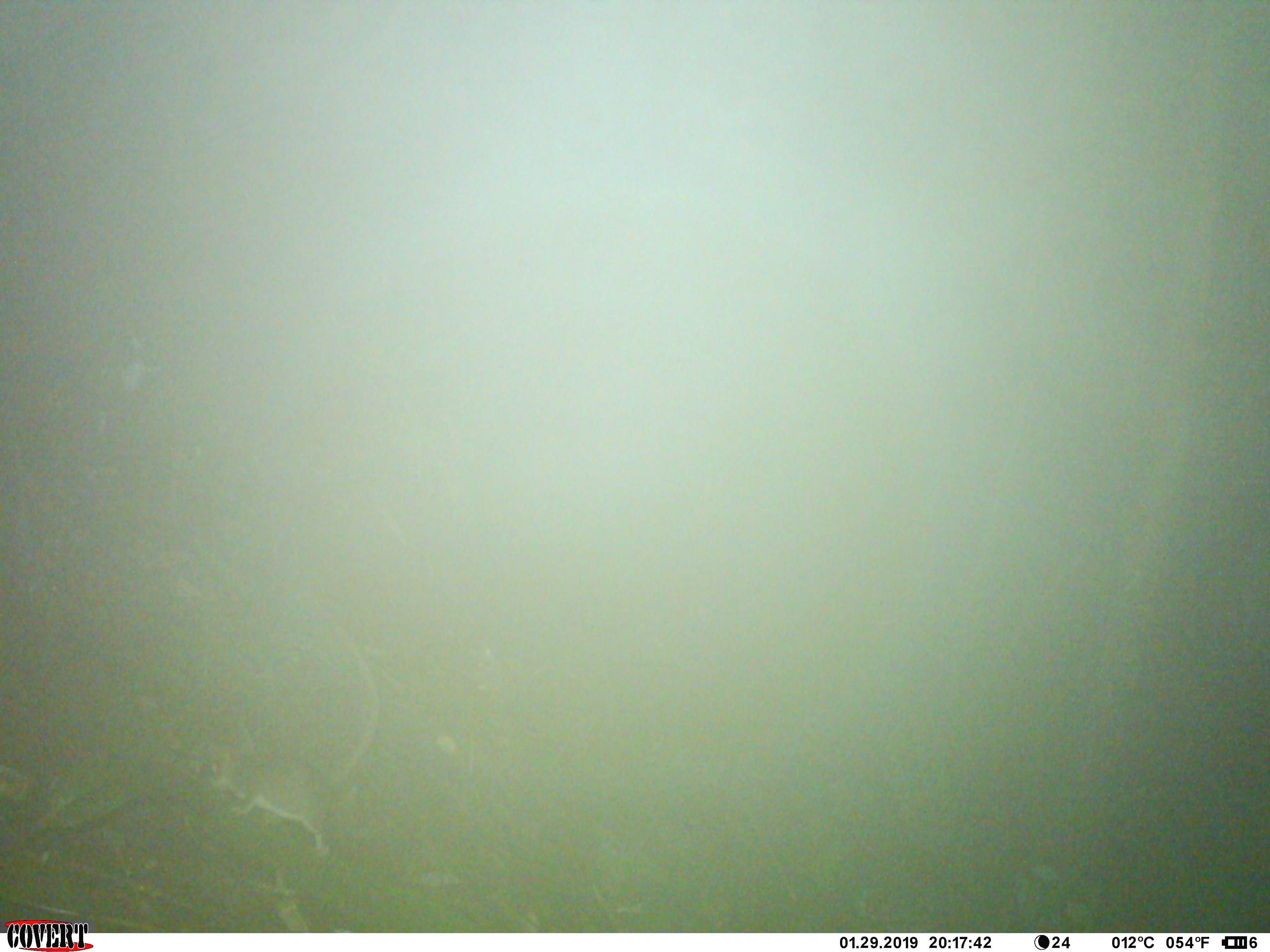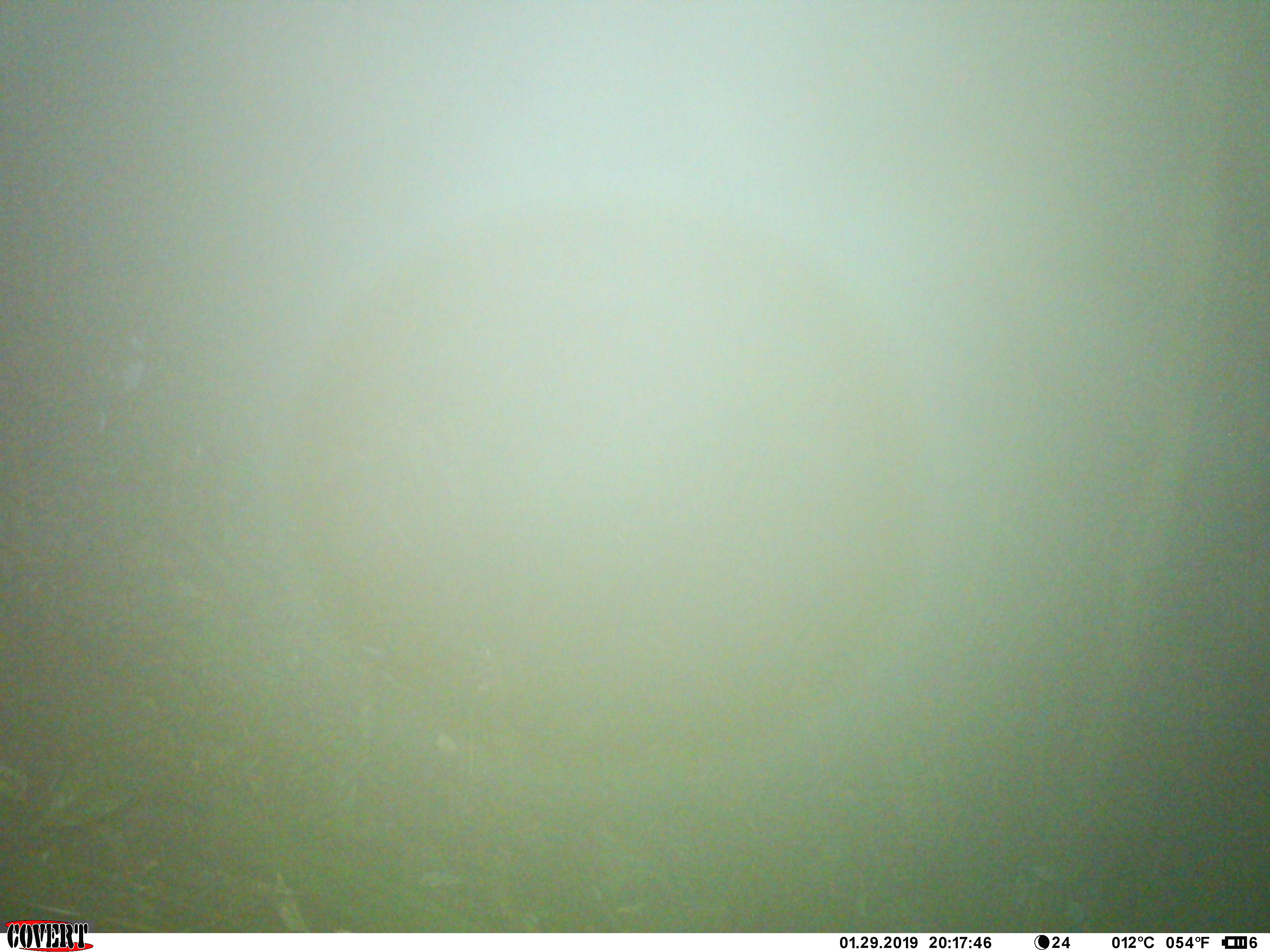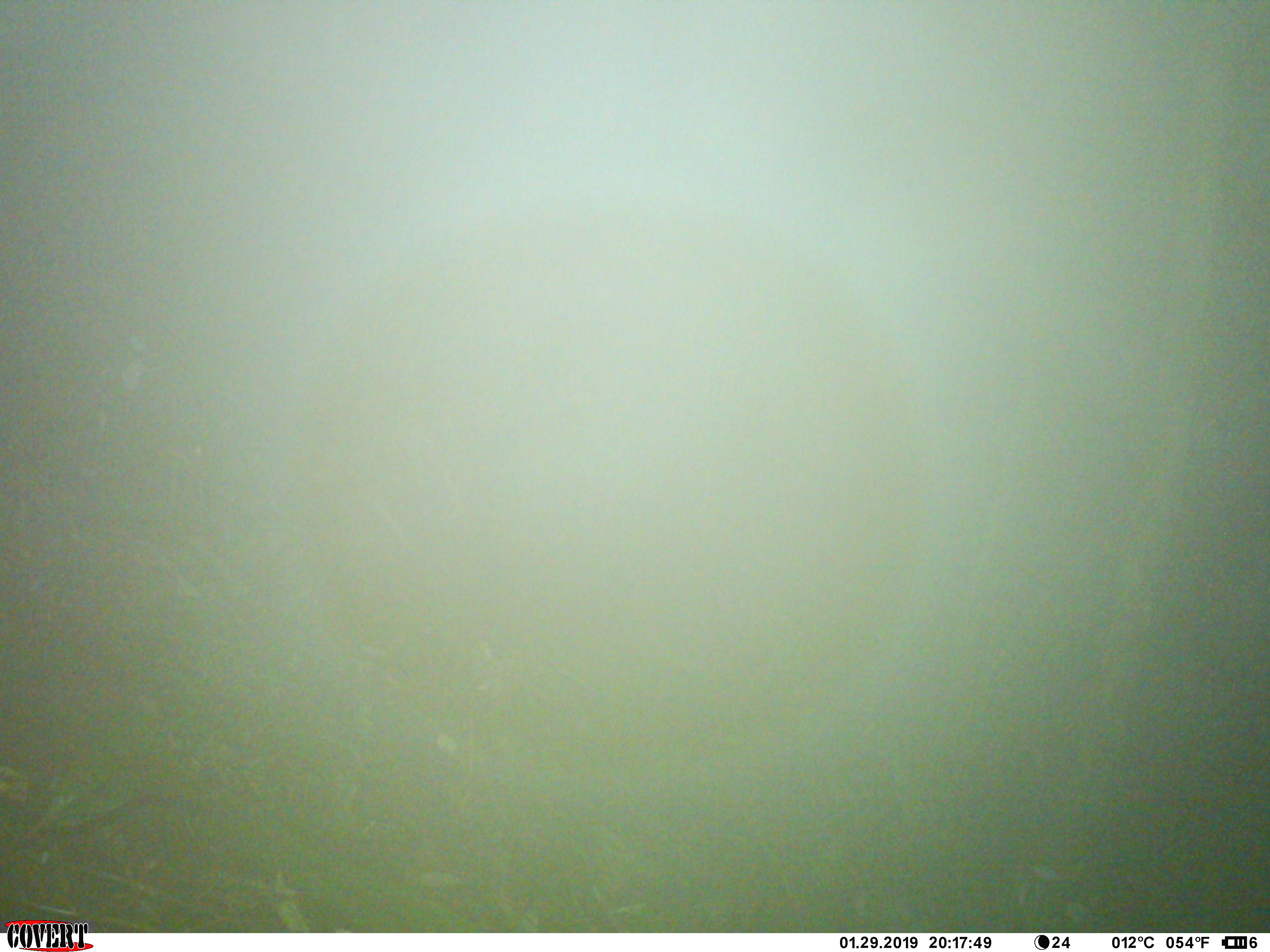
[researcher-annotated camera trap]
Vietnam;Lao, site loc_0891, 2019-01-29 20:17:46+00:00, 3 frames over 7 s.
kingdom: Animalia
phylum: Chordata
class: Mammalia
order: Rodentia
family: Muridae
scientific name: Muridae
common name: old-world mice and rats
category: unidentified murid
Unidentified murid (old-world mice and rats) (Muridae). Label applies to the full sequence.